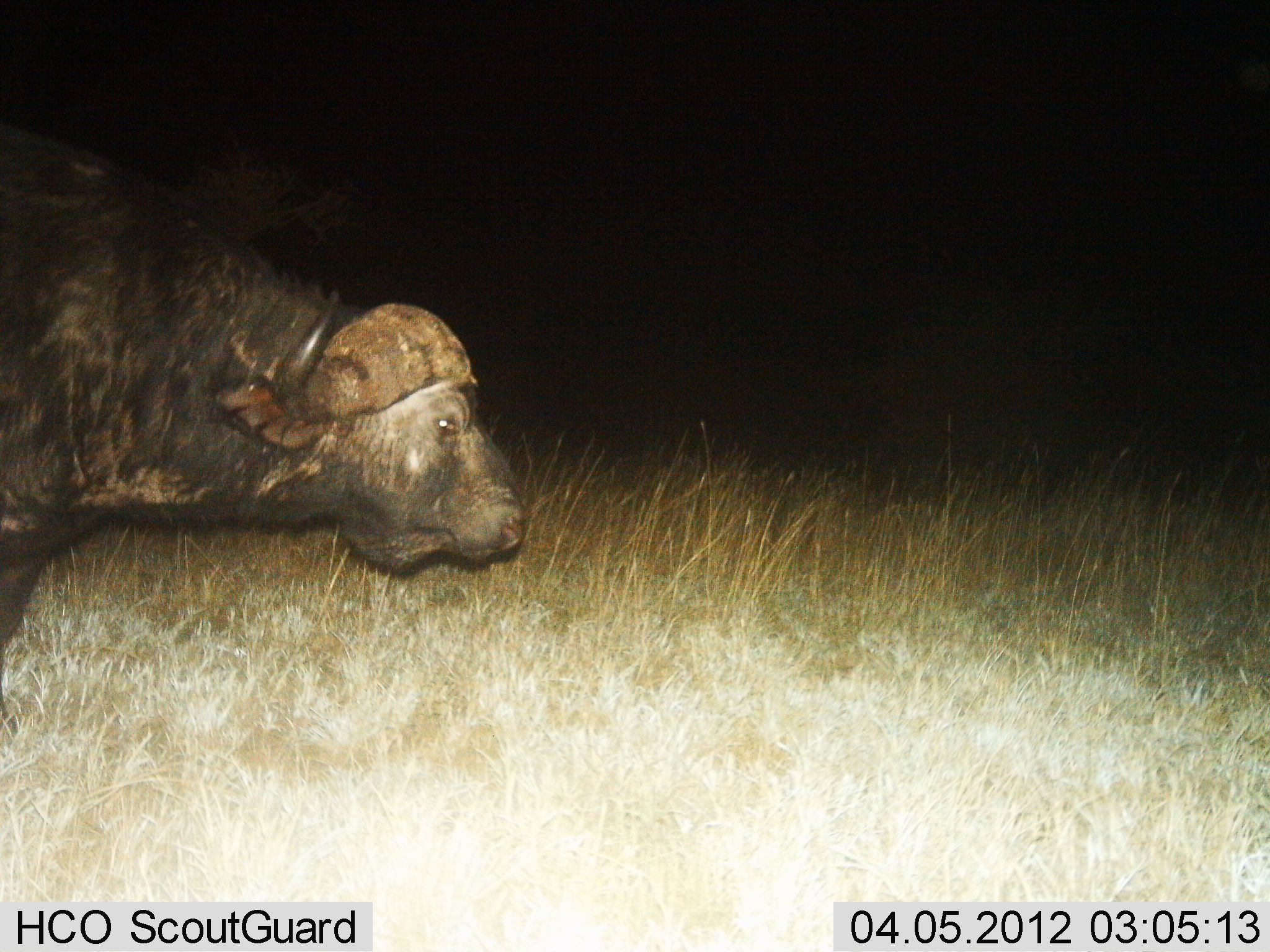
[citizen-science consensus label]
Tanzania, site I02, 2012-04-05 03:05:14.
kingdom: Animalia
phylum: Chordata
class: Mammalia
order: Artiodactyla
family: Bovidae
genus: Syncerus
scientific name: Syncerus caffer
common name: cape buffalo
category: buffalo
Buffalo (cape buffalo) (Syncerus caffer), count 1. Behavior (volunteer vote fractions): standing 45%, resting 3%, moving 55%, interacting 0%. Young present (vote fraction): 0%. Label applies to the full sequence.